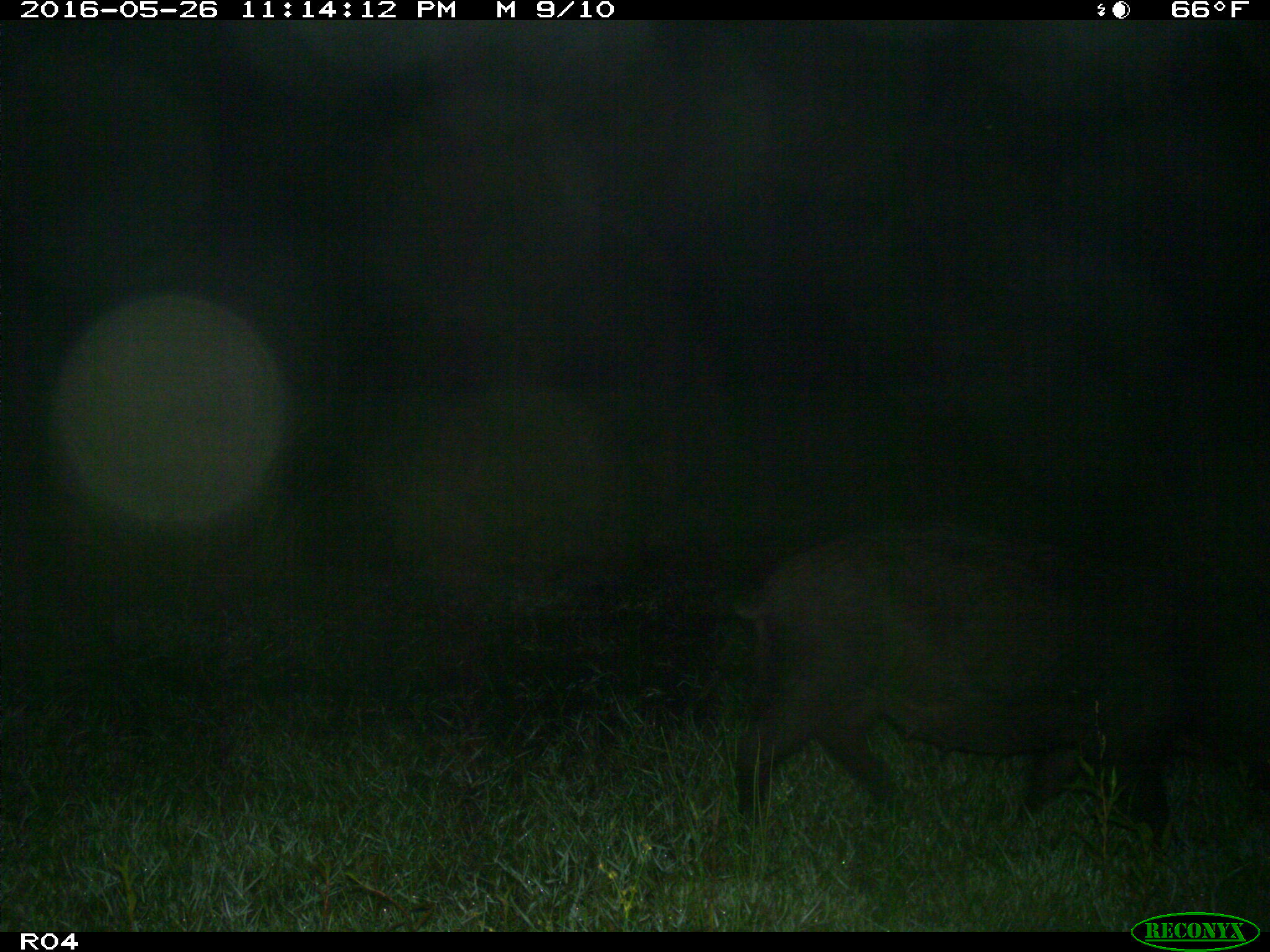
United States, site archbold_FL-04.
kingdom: Animalia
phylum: Chordata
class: Mammalia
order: Artiodactyla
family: Suidae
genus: Sus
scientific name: Sus scrofa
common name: wild boar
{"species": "Sus scrofa (wild boar)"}